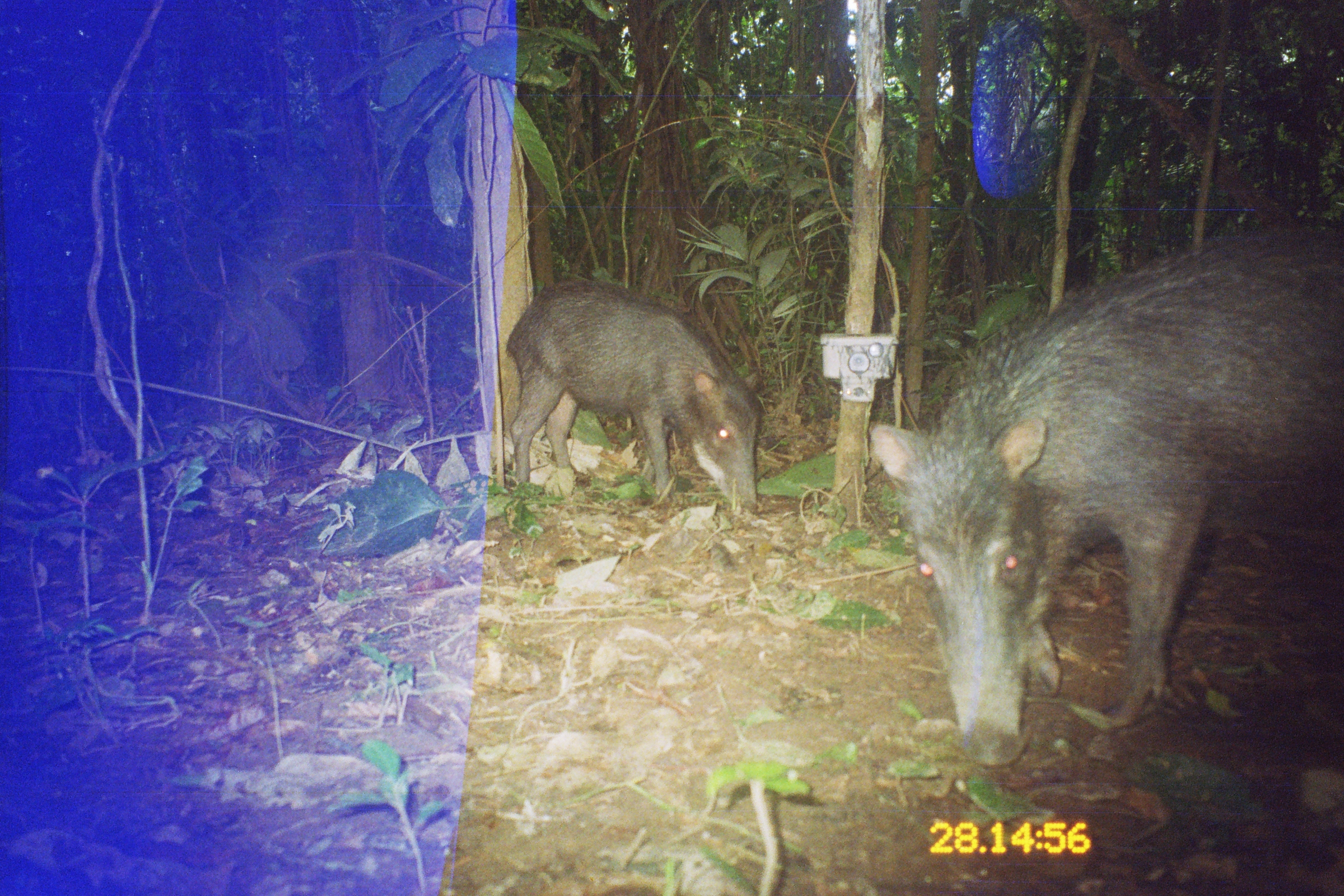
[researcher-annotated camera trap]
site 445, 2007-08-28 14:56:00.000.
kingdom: Animalia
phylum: Chordata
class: Mammalia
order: Artiodactyla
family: Tayassuidae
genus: Tayassu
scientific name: Tayassu pecari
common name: white-lipped peccary